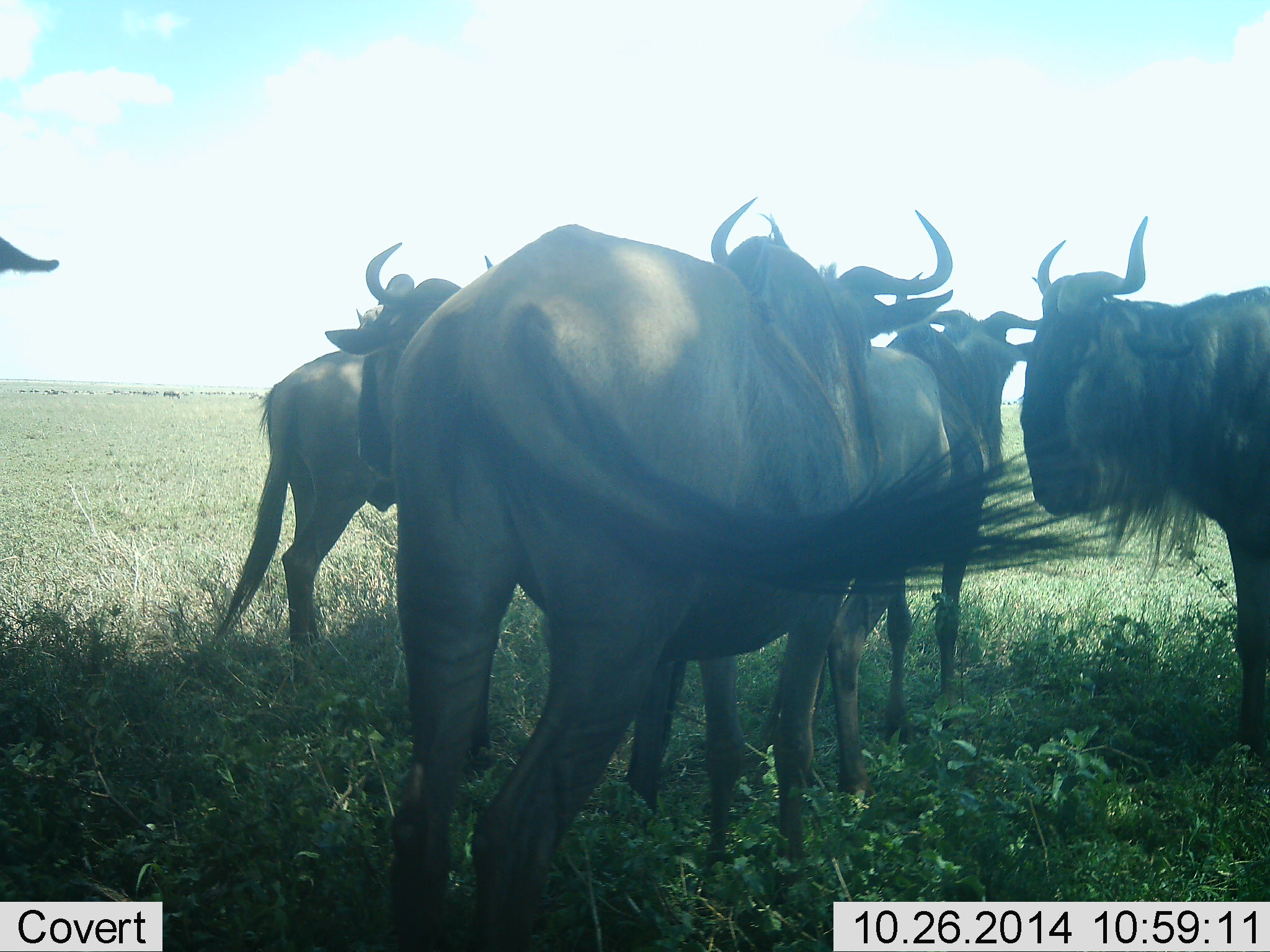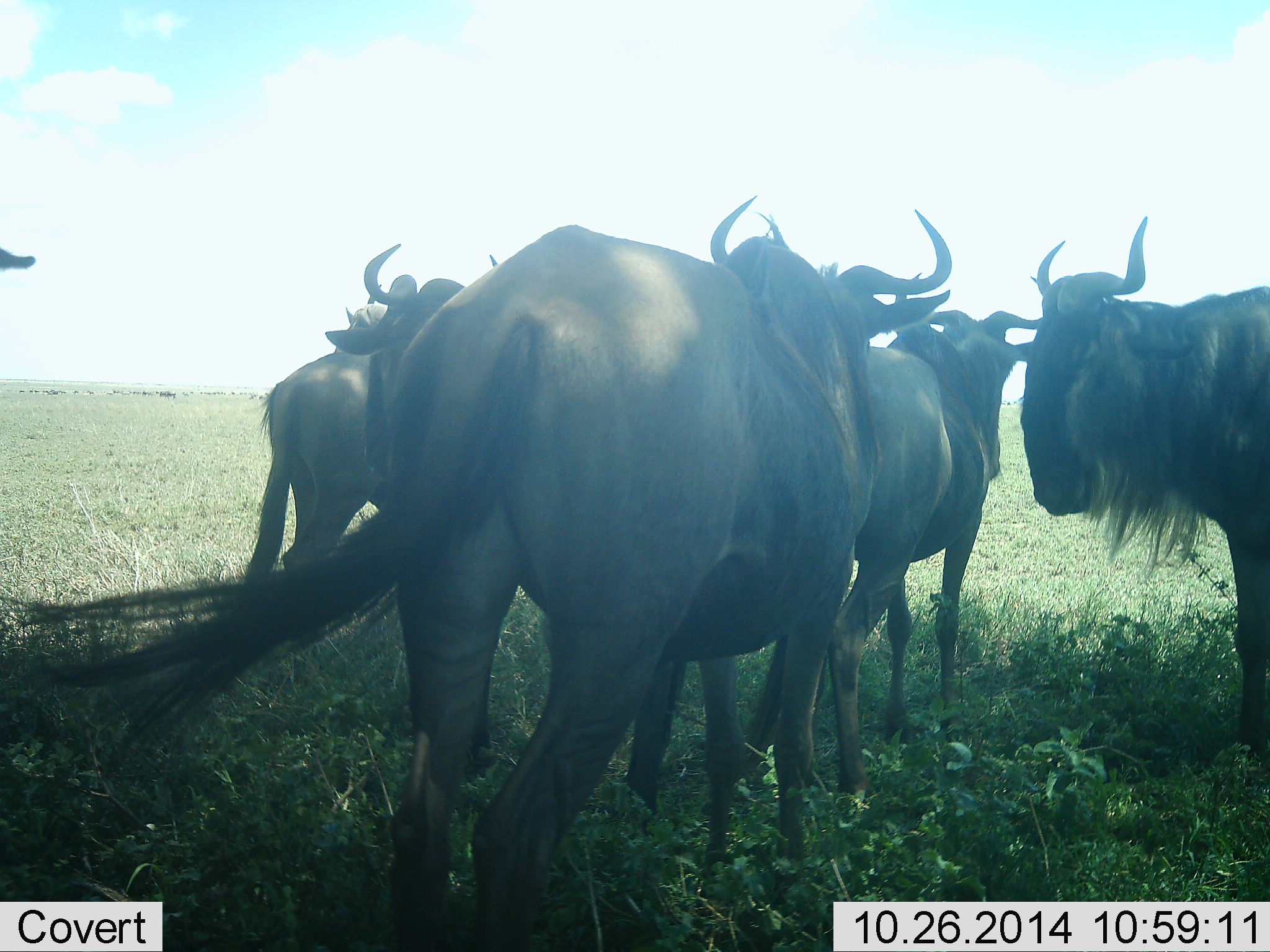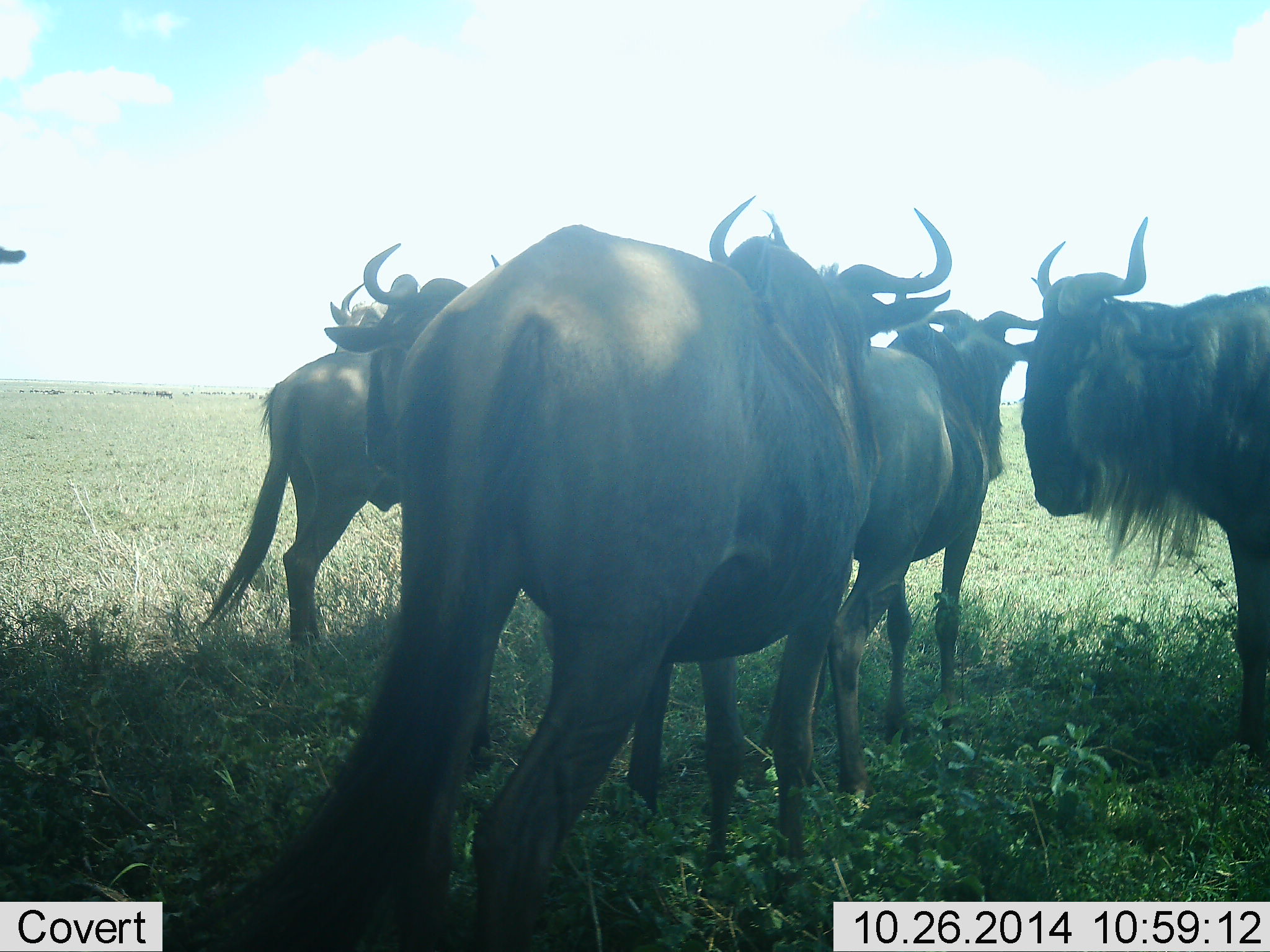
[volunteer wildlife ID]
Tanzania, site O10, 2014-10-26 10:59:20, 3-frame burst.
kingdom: Animalia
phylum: Chordata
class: Mammalia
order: Artiodactyla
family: Bovidae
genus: Connochaetes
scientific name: Connochaetes taurinus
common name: blue wildebeest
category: wildebeest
Wildebeest (blue wildebeest) (Connochaetes taurinus), count 6. Behavior (volunteer vote fractions): standing 100%, resting 0%, moving 30%, interacting 0%. Young present (vote fraction): 0%. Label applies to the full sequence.